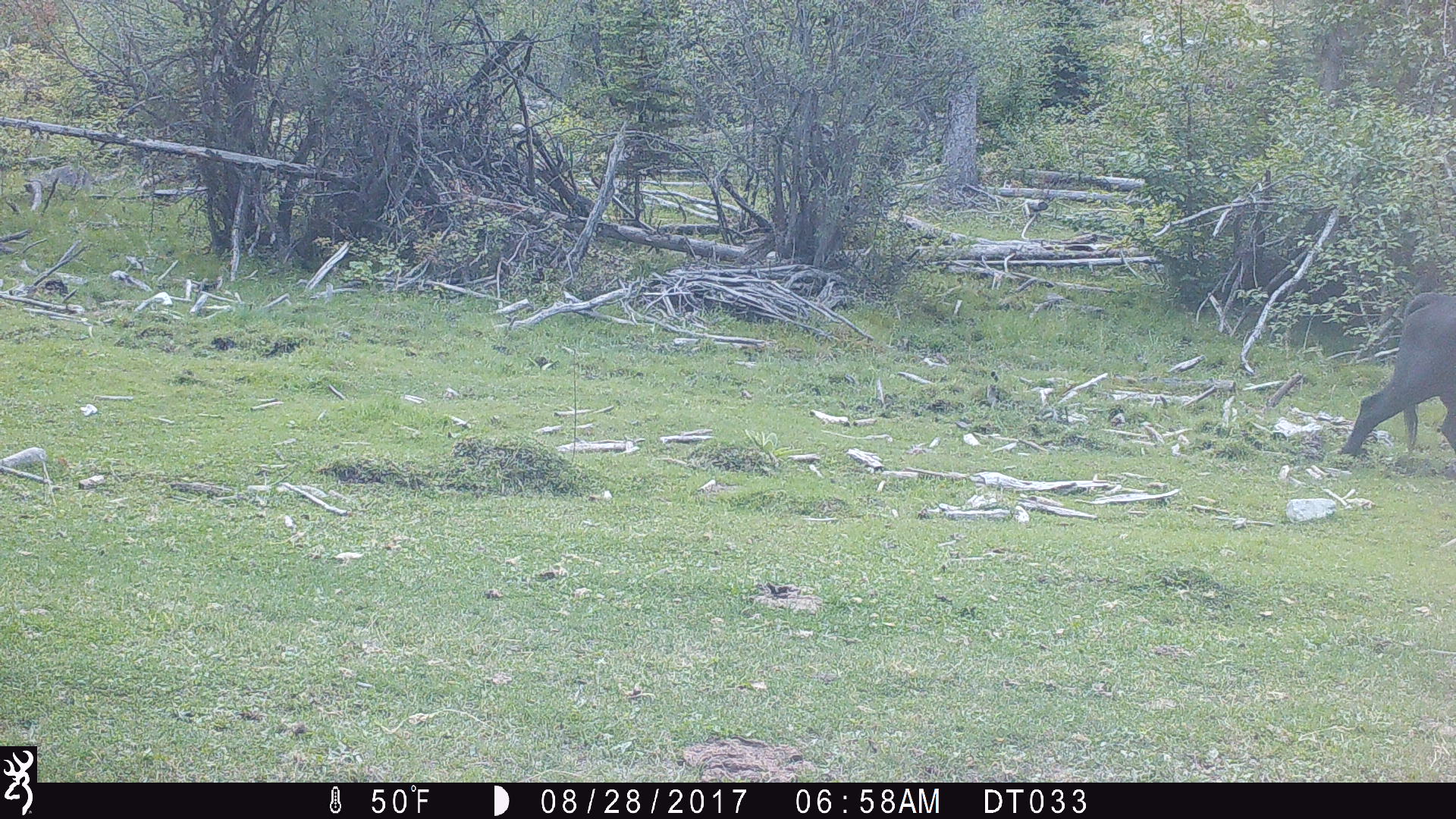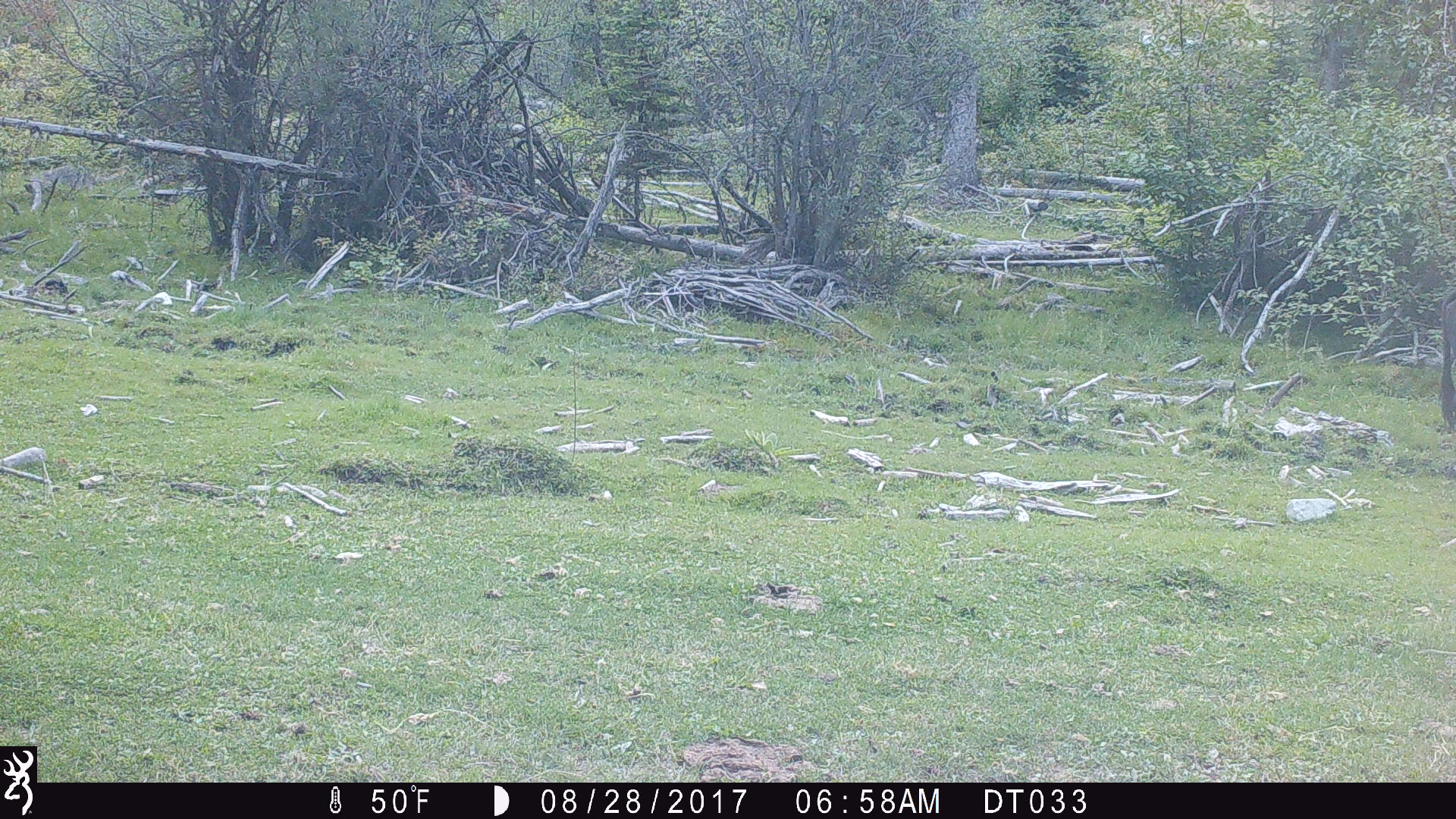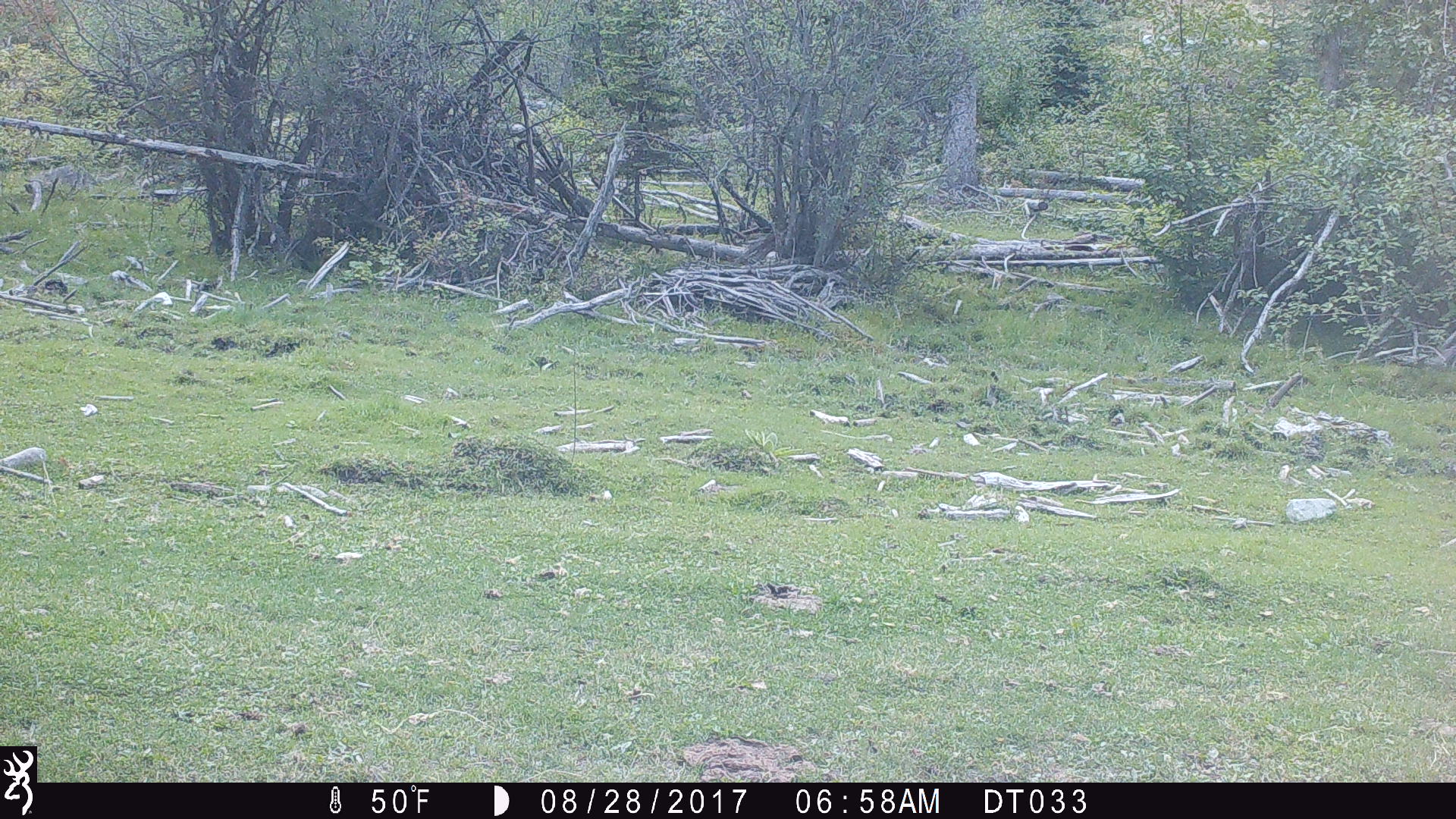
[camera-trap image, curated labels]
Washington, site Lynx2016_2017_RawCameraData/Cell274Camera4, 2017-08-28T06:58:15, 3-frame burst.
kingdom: Animalia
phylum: Chordata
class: Mammalia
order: Artiodactyla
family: Bovidae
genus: Bos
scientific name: Bos taurus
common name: domestic cattle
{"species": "domestic cattle (Bos taurus)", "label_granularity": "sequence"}